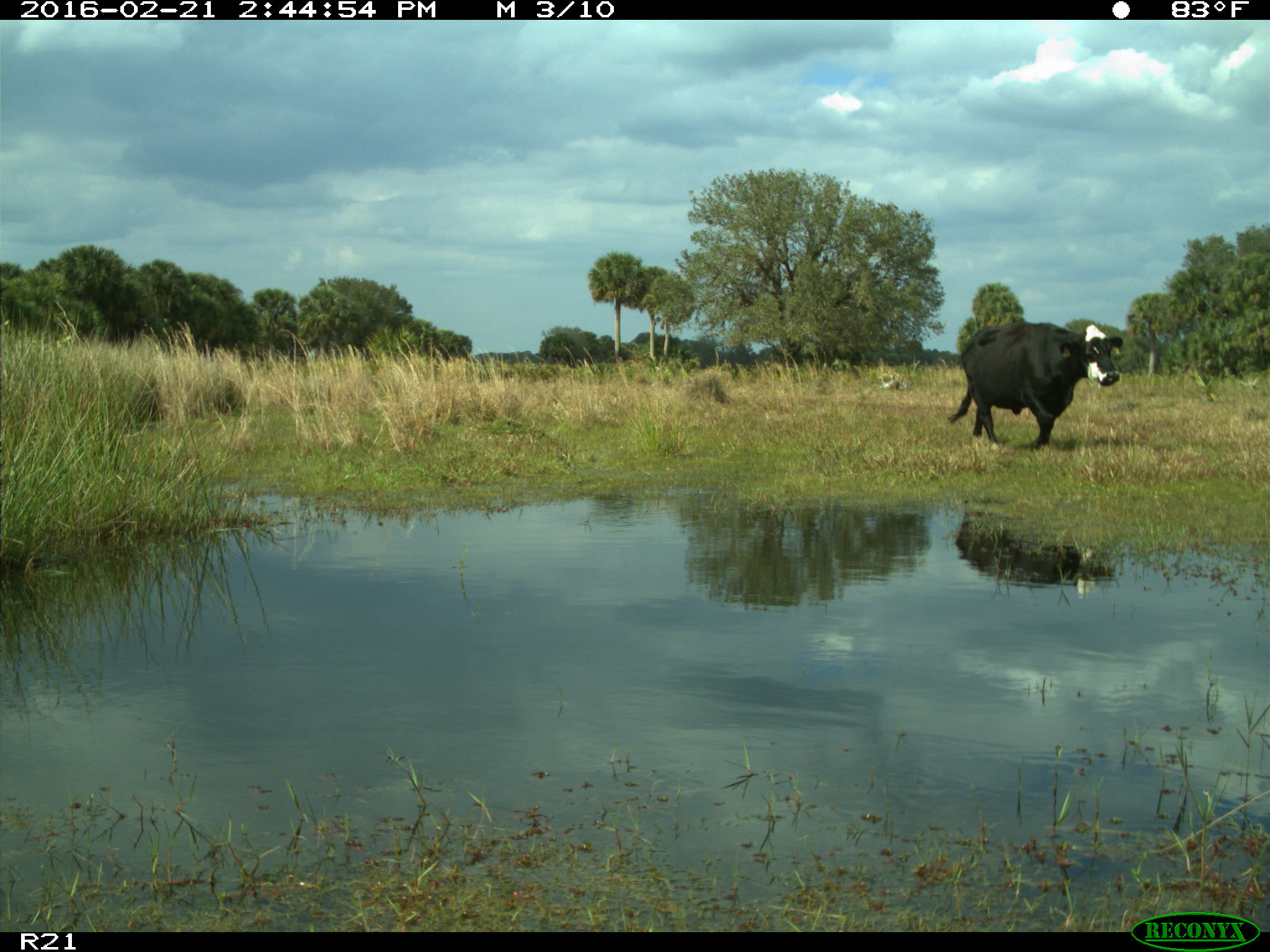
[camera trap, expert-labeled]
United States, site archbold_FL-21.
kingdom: Animalia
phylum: Chordata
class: Mammalia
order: Artiodactyla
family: Bovidae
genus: Bos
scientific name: Bos taurus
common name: domestic cow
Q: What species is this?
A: Bos taurus (domestic cow).